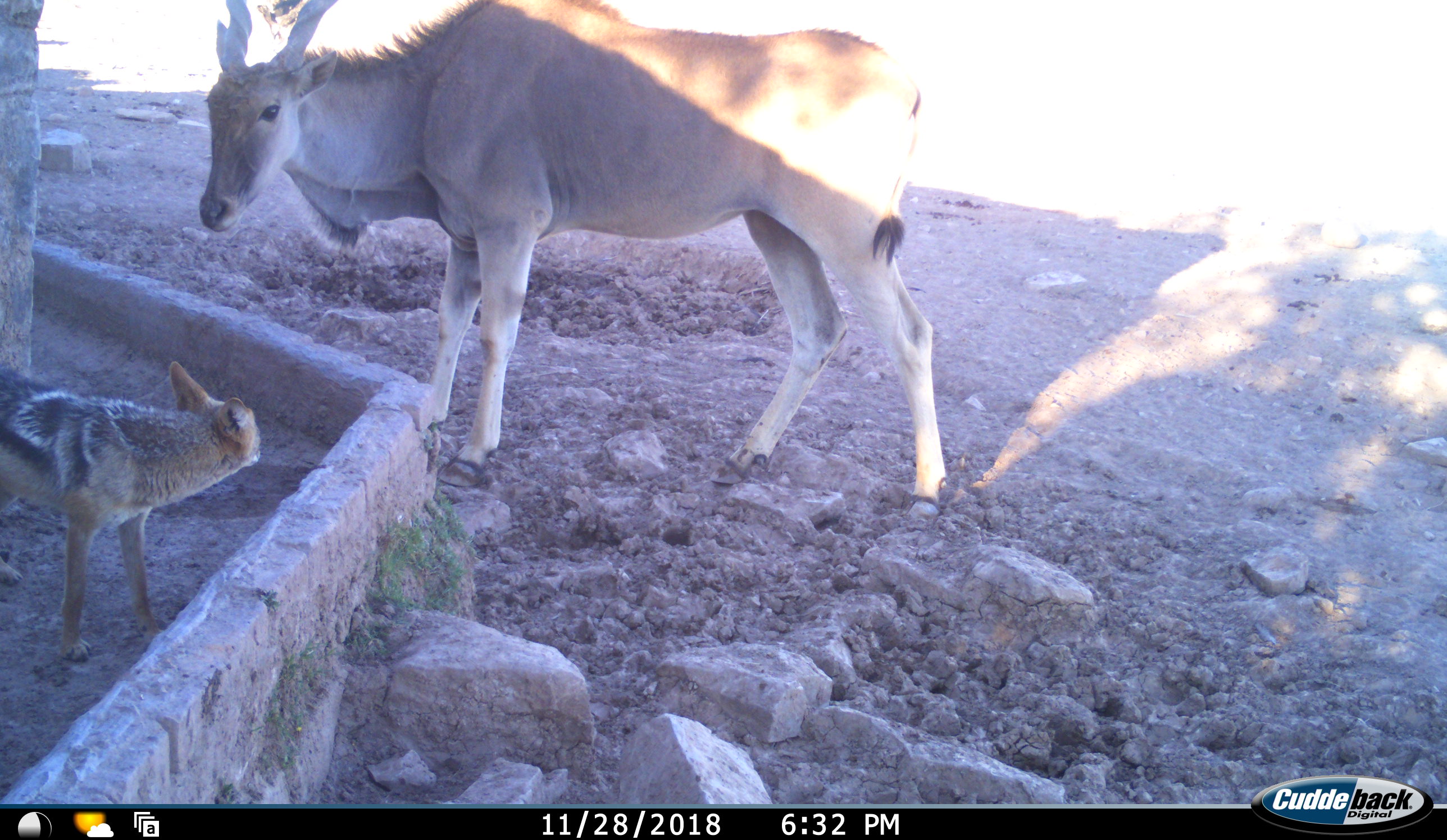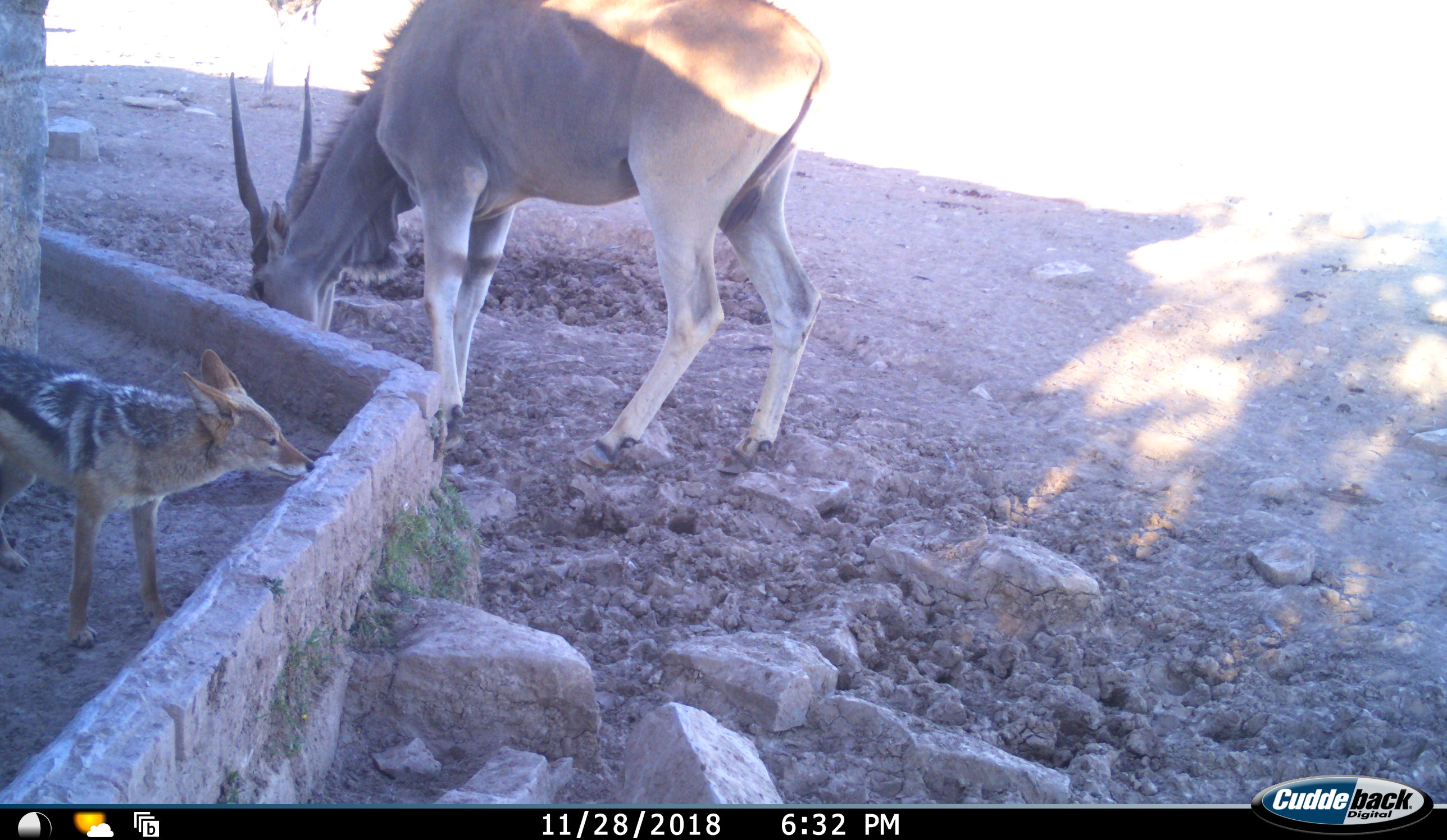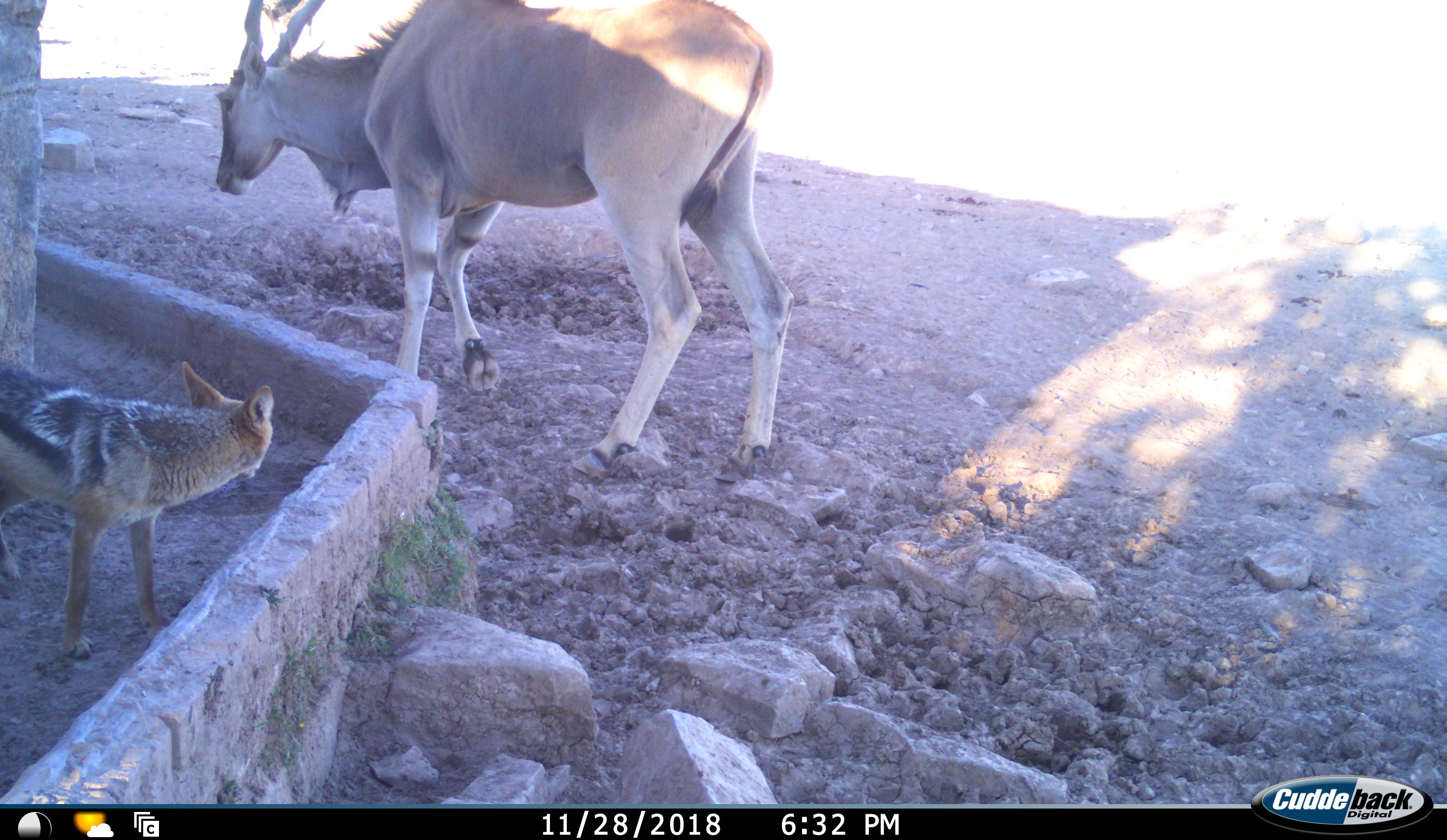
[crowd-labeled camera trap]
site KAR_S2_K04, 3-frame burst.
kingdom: Animalia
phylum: Chordata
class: Mammalia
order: Artiodactyla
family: Bovidae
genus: Tragelaphus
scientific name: Tragelaphus oryx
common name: eland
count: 1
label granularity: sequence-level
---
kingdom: Animalia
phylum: Chordata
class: Mammalia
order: Carnivora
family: Canidae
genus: Lupulella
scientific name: Lupulella mesomelas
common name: black-backed jackal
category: jackalblackbacked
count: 1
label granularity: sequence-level